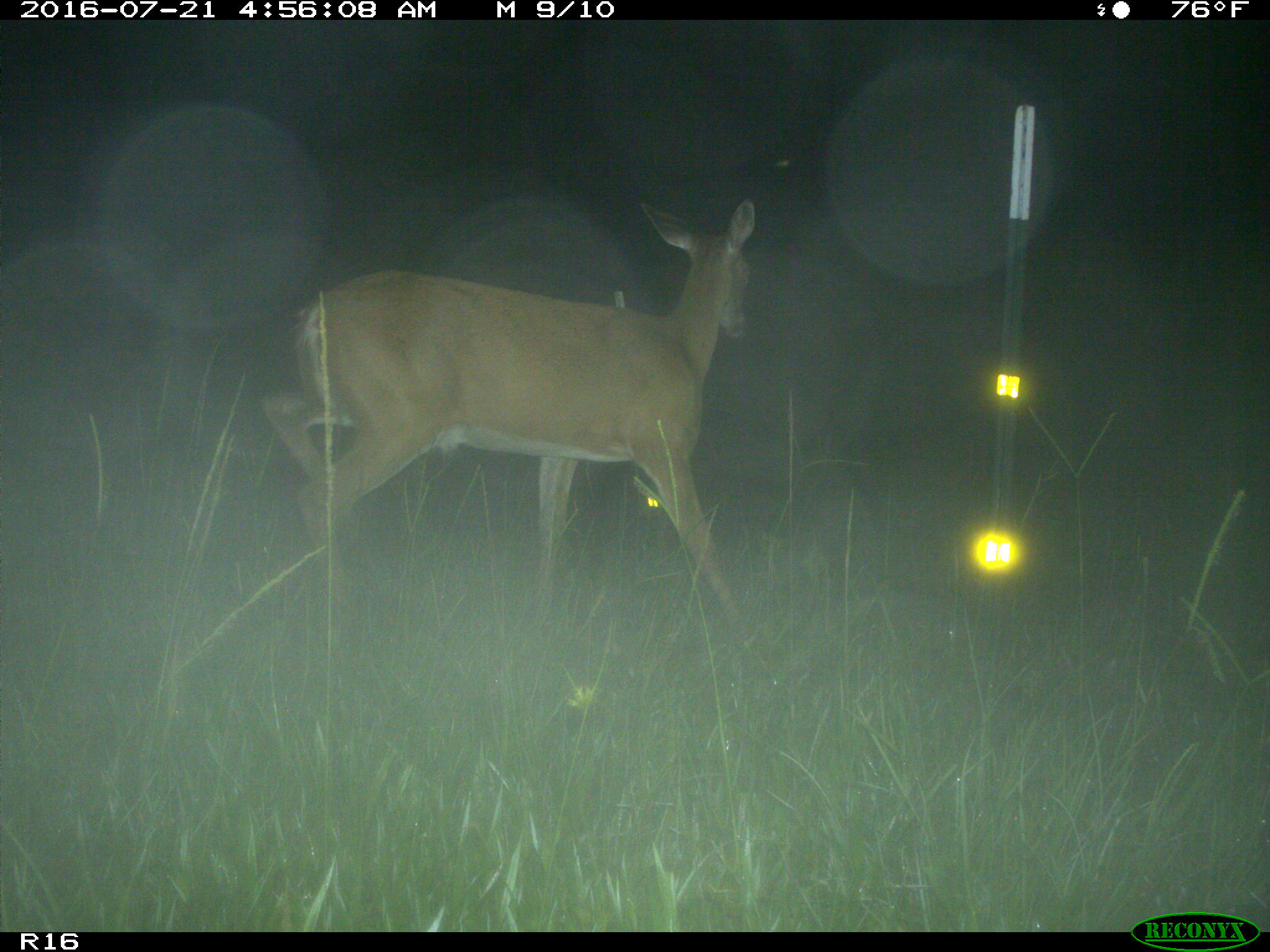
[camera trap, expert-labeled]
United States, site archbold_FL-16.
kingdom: Animalia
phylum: Chordata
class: Mammalia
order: Artiodactyla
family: Cervidae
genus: Odocoileus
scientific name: Odocoileus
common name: deer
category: unidentified deer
Unidentified deer (deer) (Odocoileus).